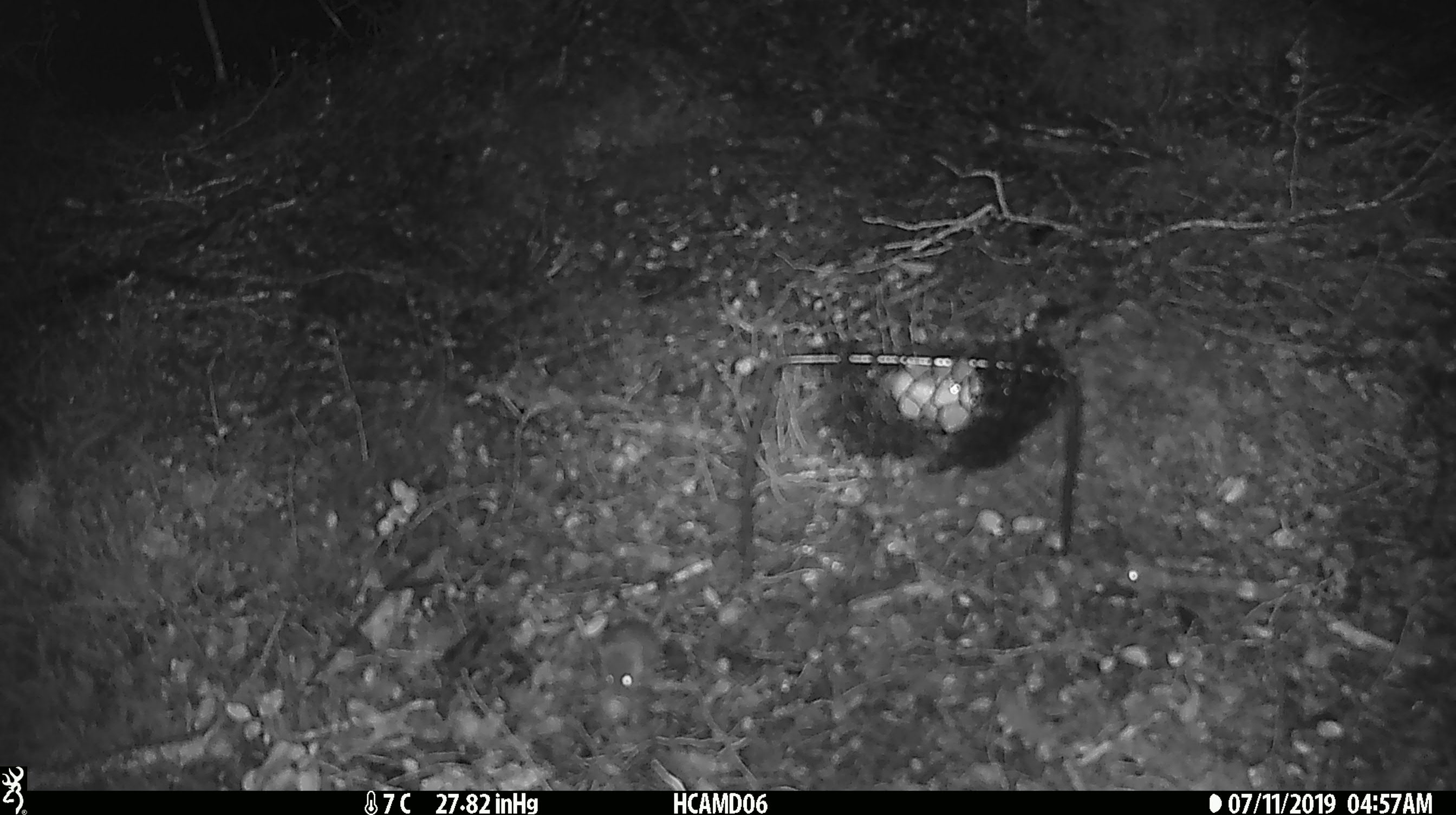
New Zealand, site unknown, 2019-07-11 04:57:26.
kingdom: Animalia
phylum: Chordata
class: Mammalia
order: Rodentia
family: Muridae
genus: Mus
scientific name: Mus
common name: mouse